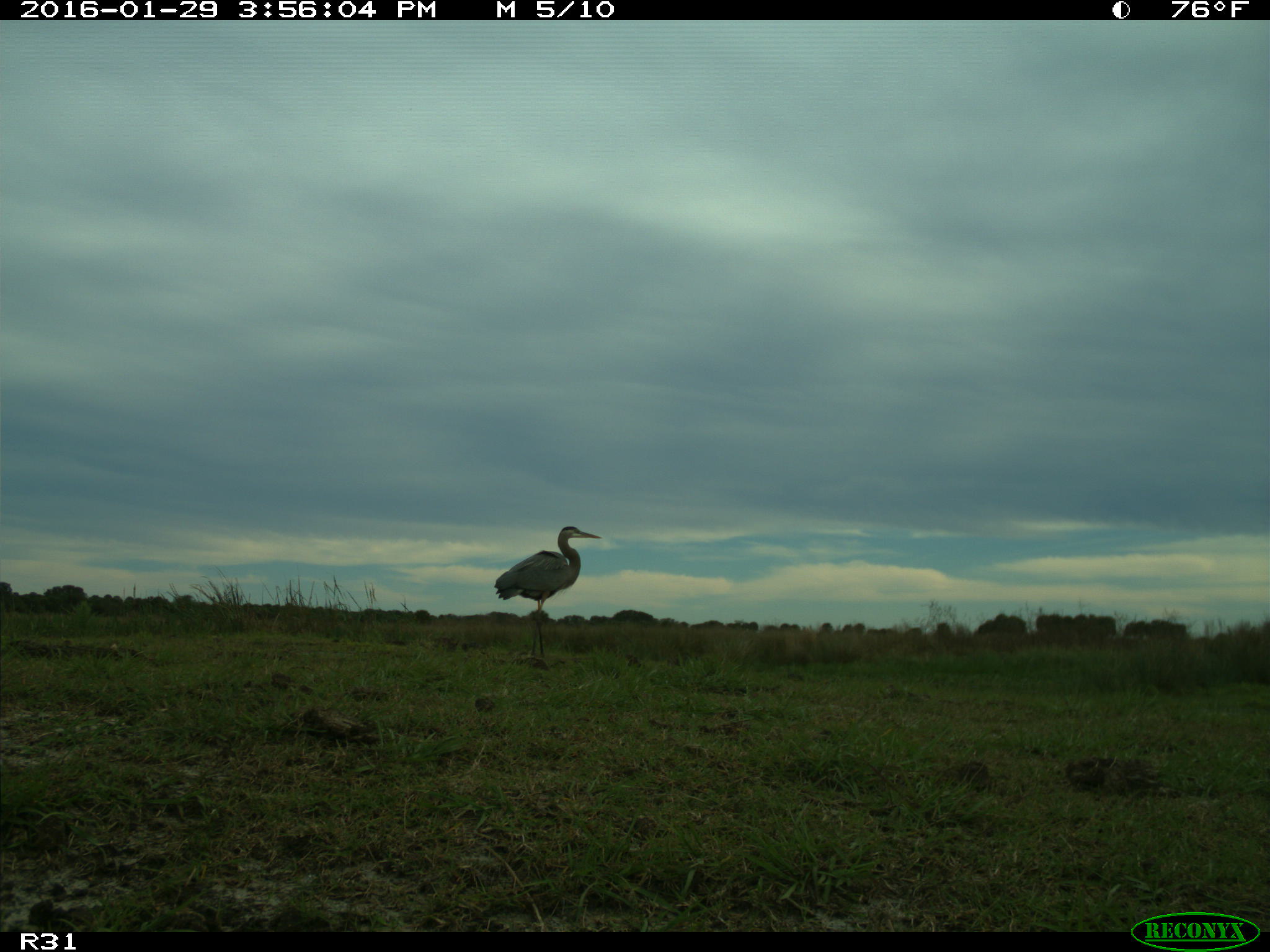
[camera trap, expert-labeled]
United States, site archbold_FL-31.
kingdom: Animalia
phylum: Chordata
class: Aves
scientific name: Aves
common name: birds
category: unidentified bird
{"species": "unidentified bird (birds) (Aves)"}